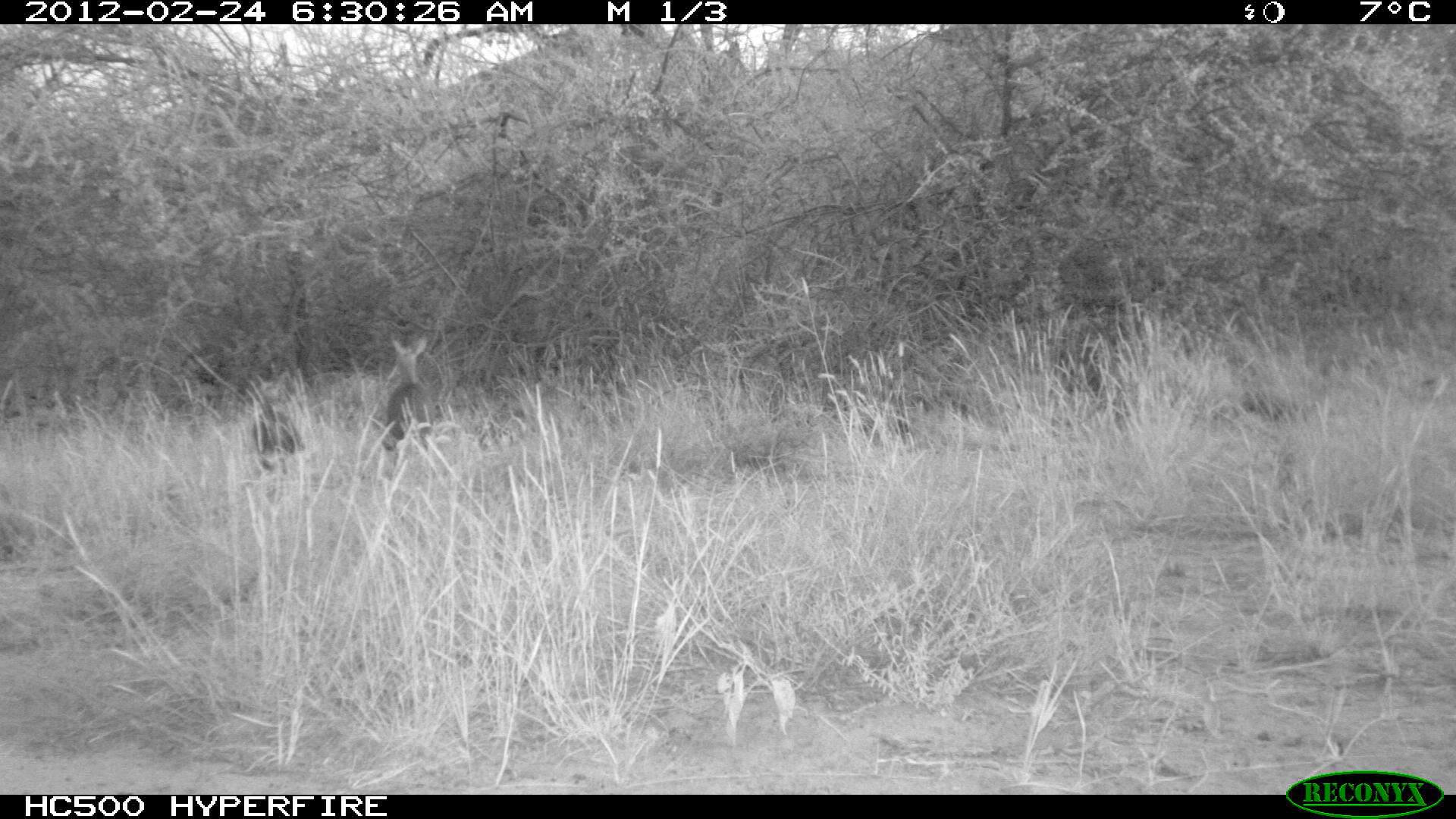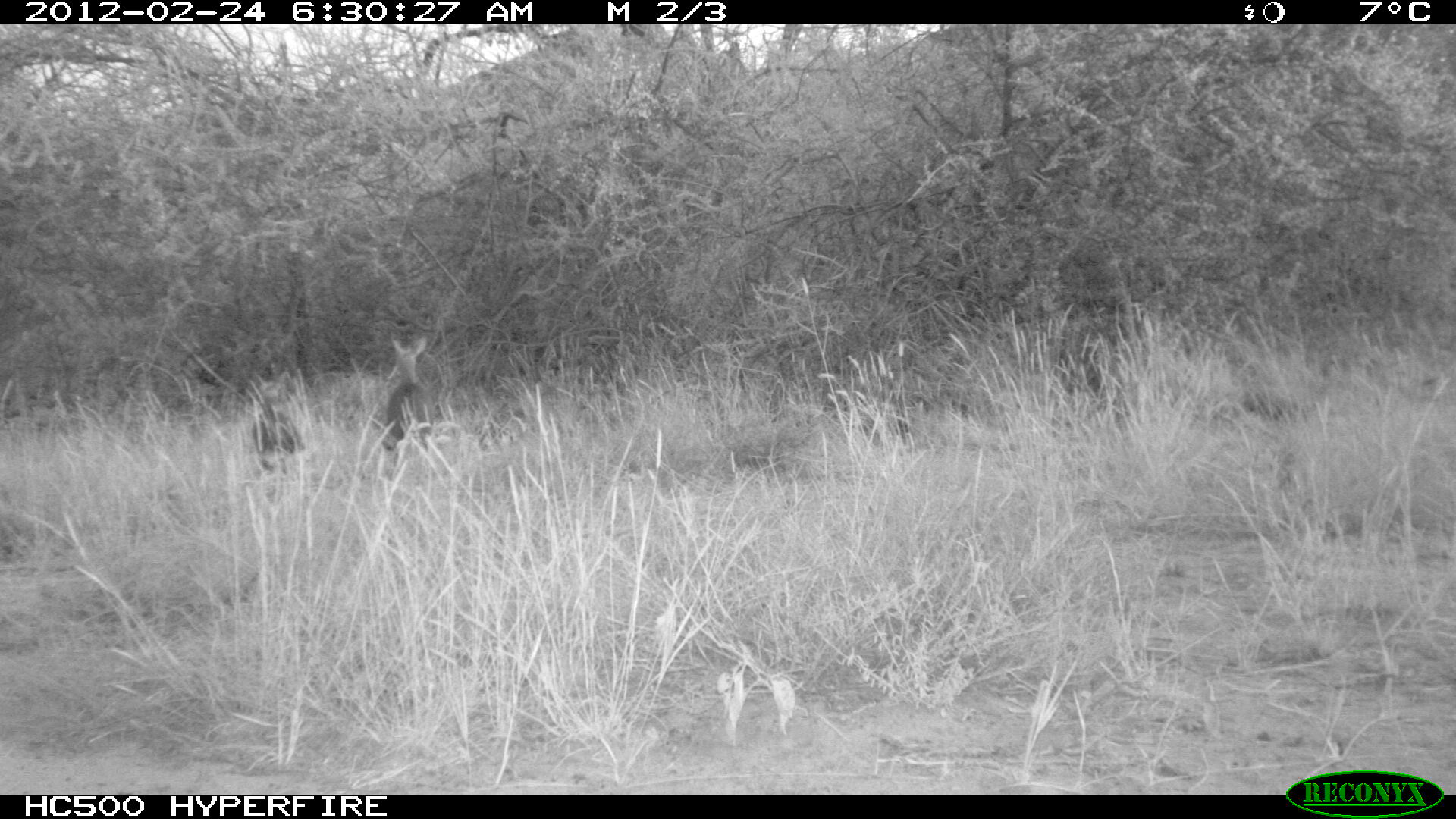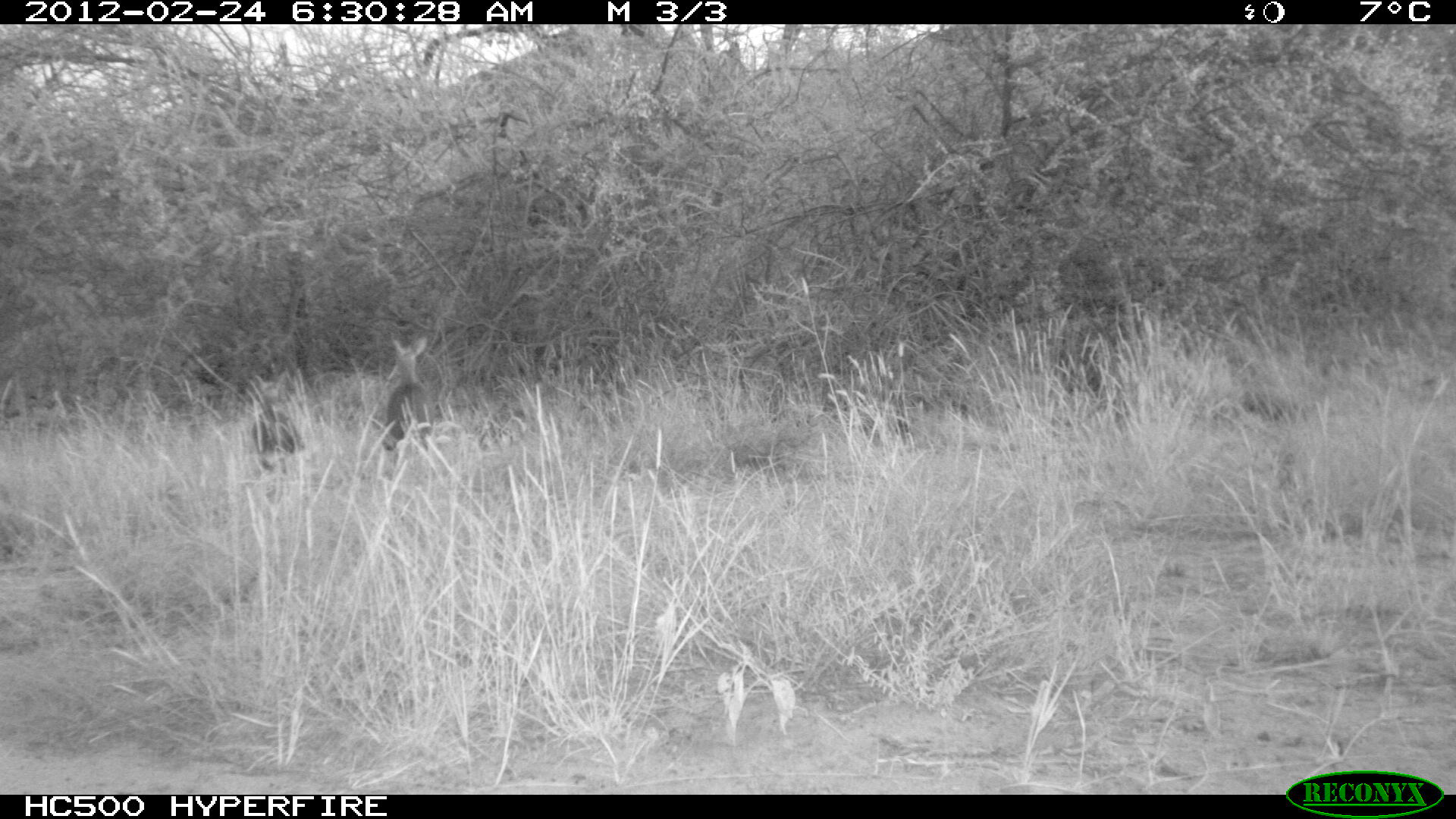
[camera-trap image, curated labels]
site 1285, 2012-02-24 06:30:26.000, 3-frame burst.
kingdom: Animalia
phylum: Chordata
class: Mammalia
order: Artiodactyla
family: Bovidae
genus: Madoqua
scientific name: Madoqua guentheri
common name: günther's dik-dik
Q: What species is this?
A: Madoqua guentheri (günther's dik-dik).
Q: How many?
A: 2.